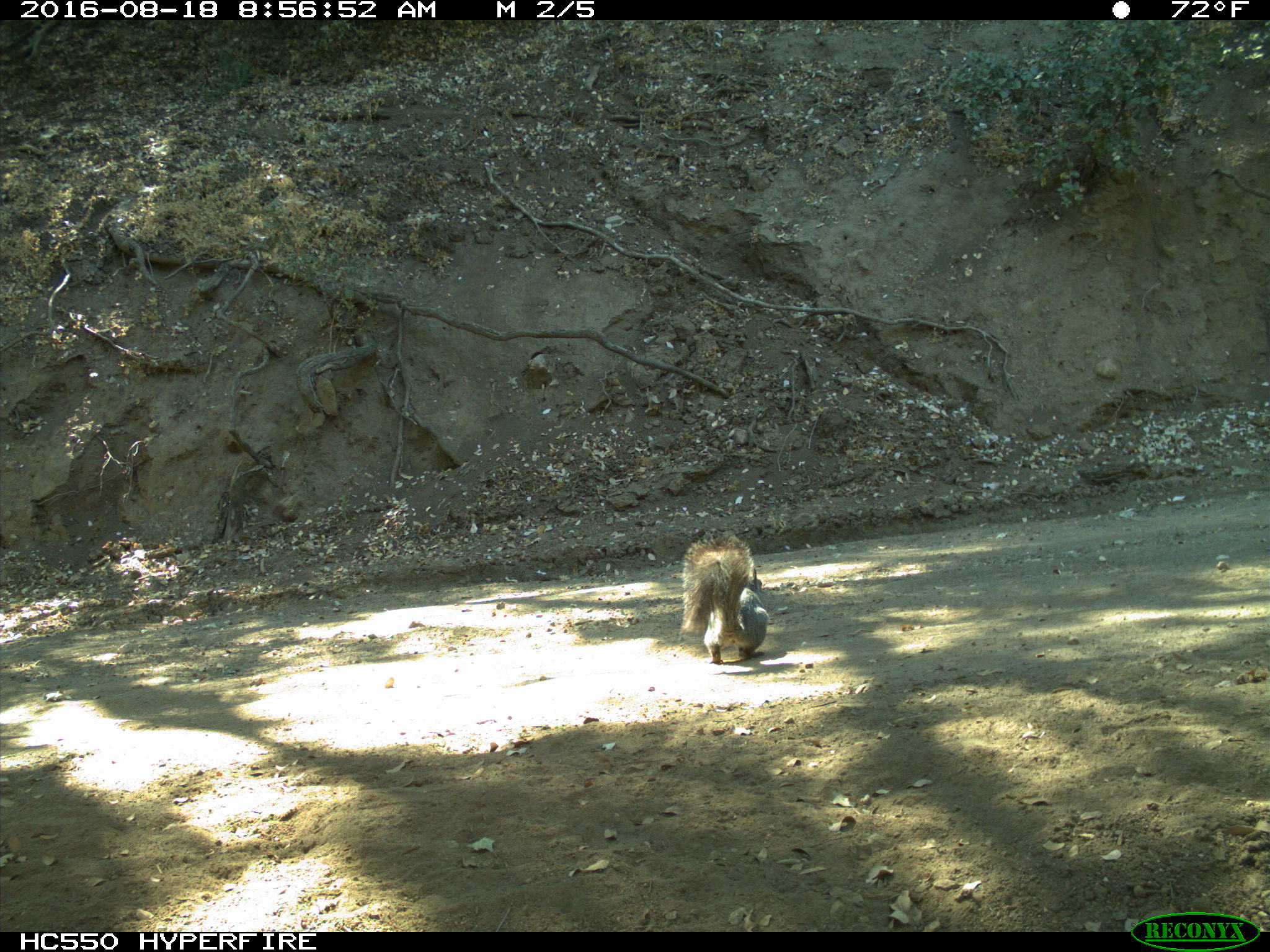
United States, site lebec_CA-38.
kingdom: Animalia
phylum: Chordata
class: Mammalia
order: Rodentia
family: Sciuridae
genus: Sciurus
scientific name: Sciurus carolinensis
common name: eastern gray squirrel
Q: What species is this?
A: Sciurus carolinensis (eastern gray squirrel).